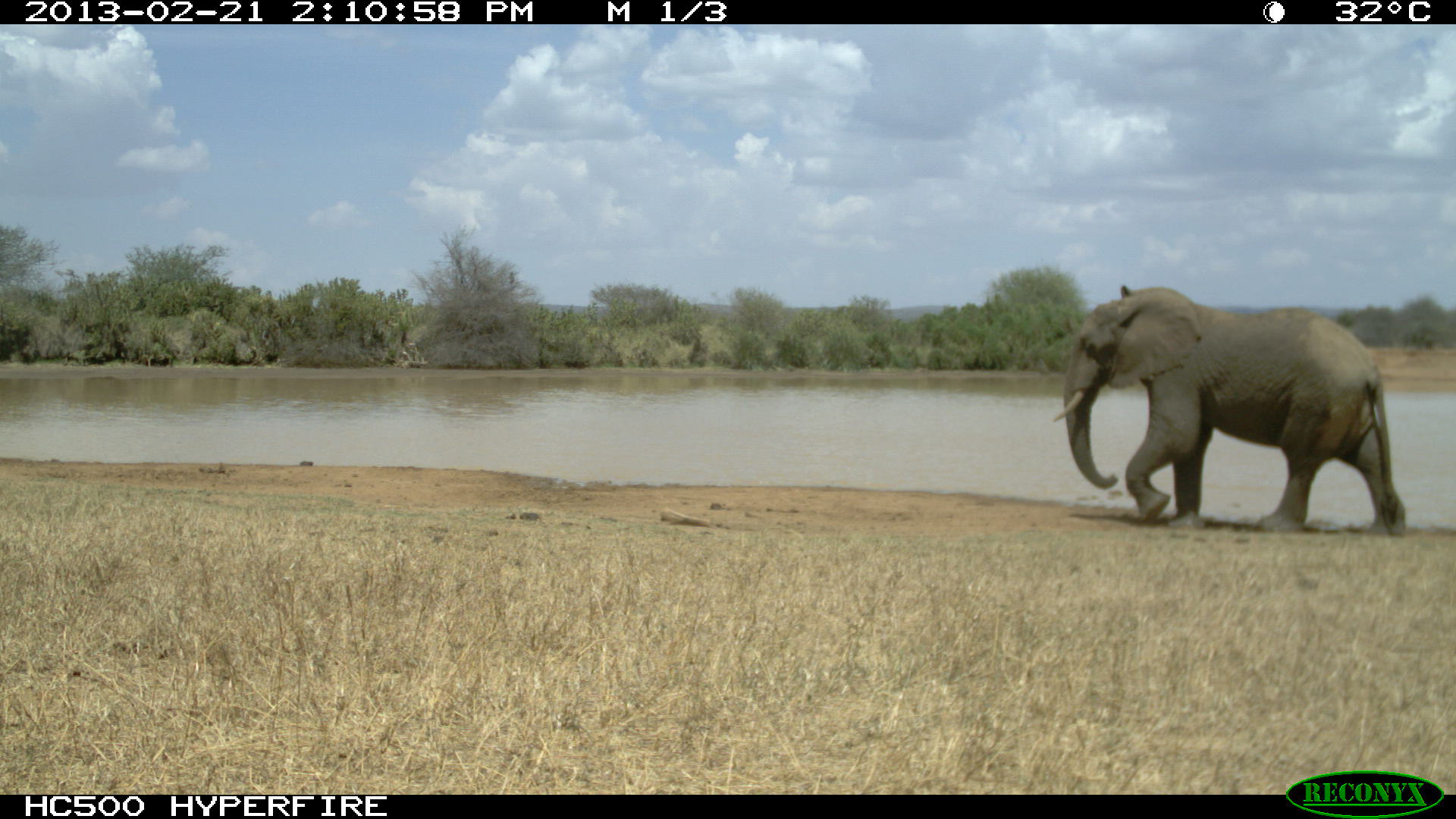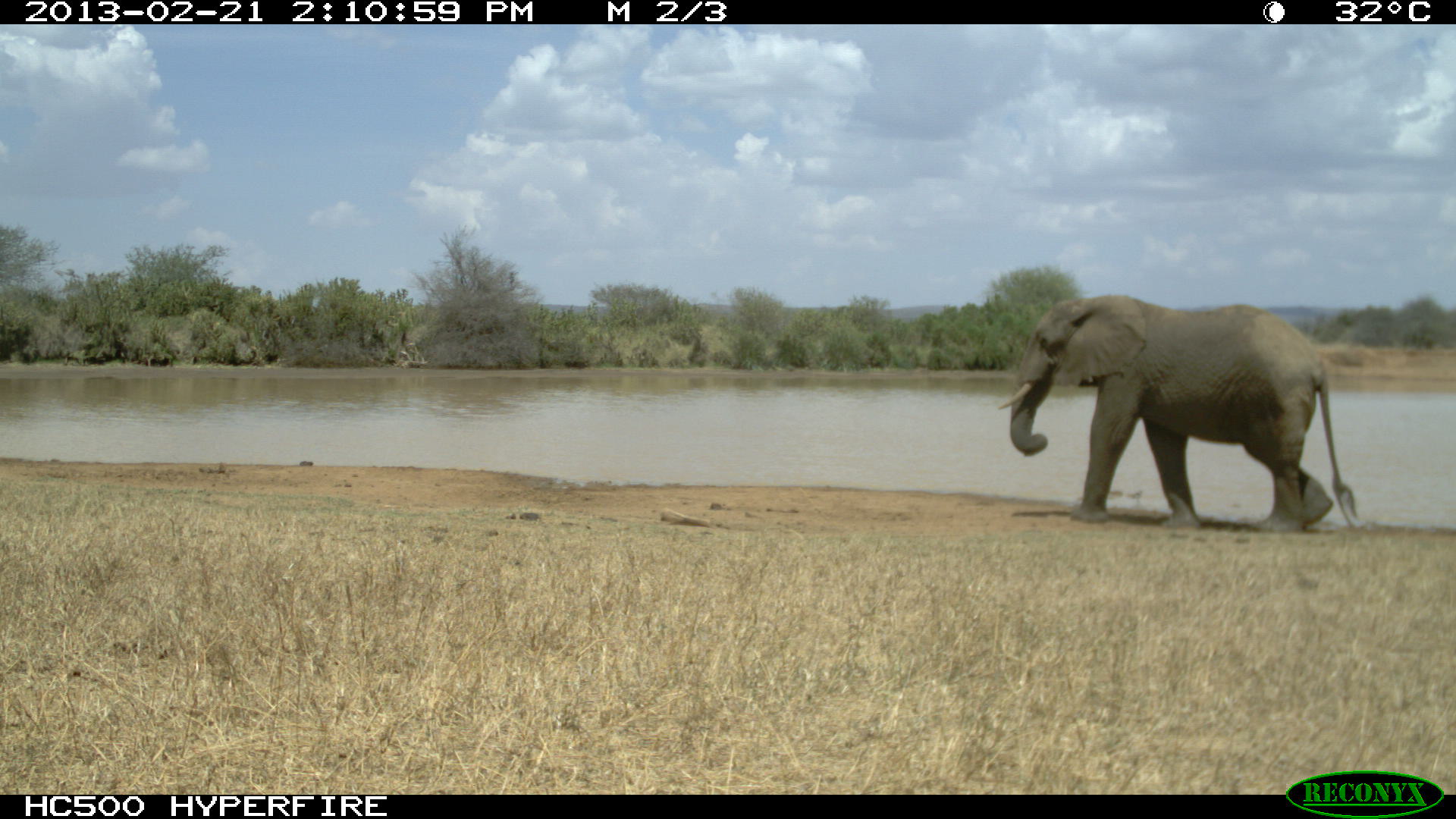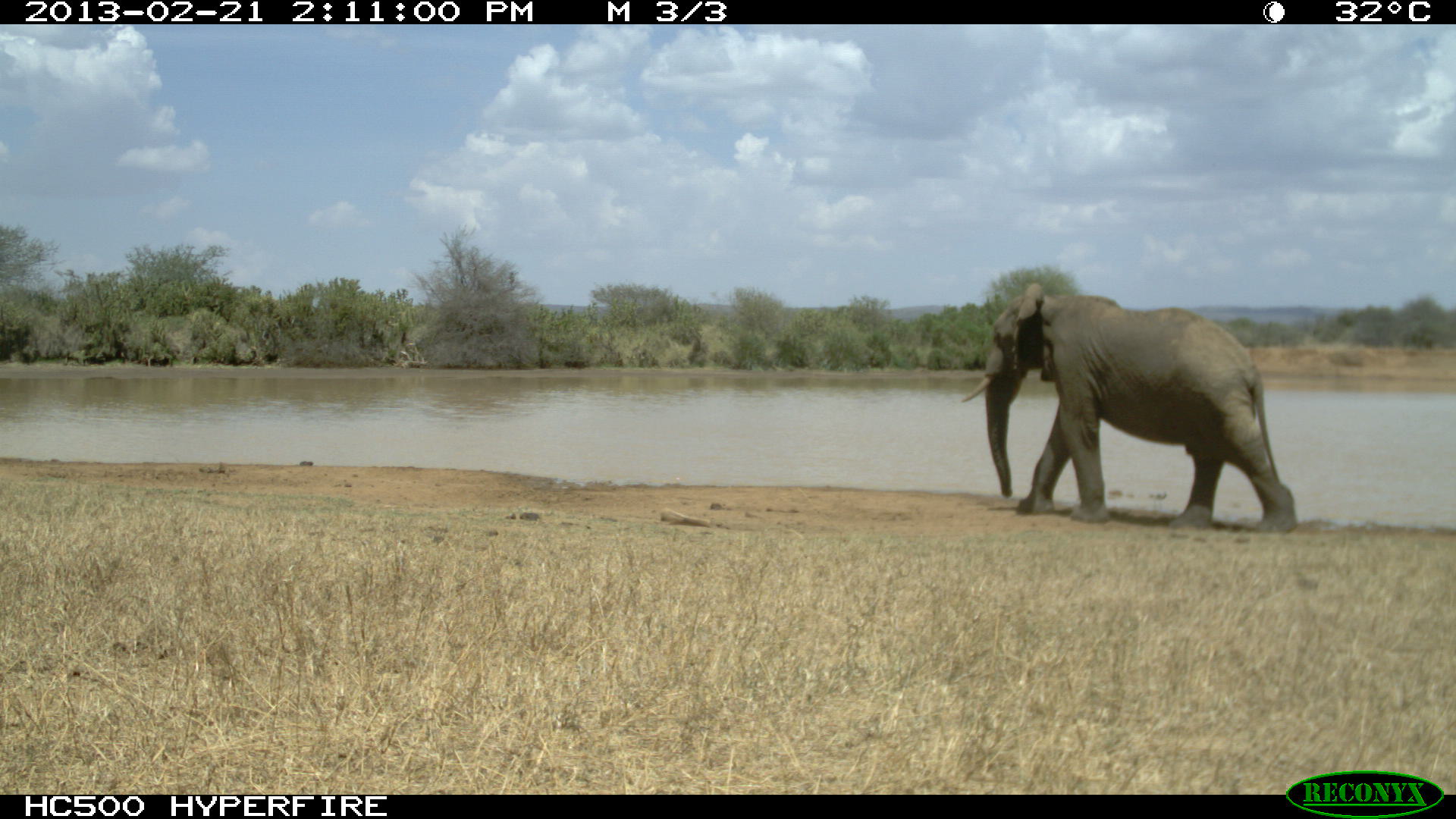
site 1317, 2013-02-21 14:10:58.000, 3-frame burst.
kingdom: Animalia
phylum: Chordata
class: Mammalia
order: Proboscidea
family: Elephantidae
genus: Loxodonta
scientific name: Loxodonta africana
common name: african bush elephant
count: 1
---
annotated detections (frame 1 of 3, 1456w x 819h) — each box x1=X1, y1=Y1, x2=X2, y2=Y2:
loxodonta africana: x1=1051, y1=283, x2=1407, y2=537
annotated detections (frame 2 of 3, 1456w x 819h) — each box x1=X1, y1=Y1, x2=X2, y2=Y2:
loxodonta africana: x1=997, y1=294, x2=1359, y2=533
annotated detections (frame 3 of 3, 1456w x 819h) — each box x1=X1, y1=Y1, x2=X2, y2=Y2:
loxodonta africana: x1=960, y1=283, x2=1297, y2=537